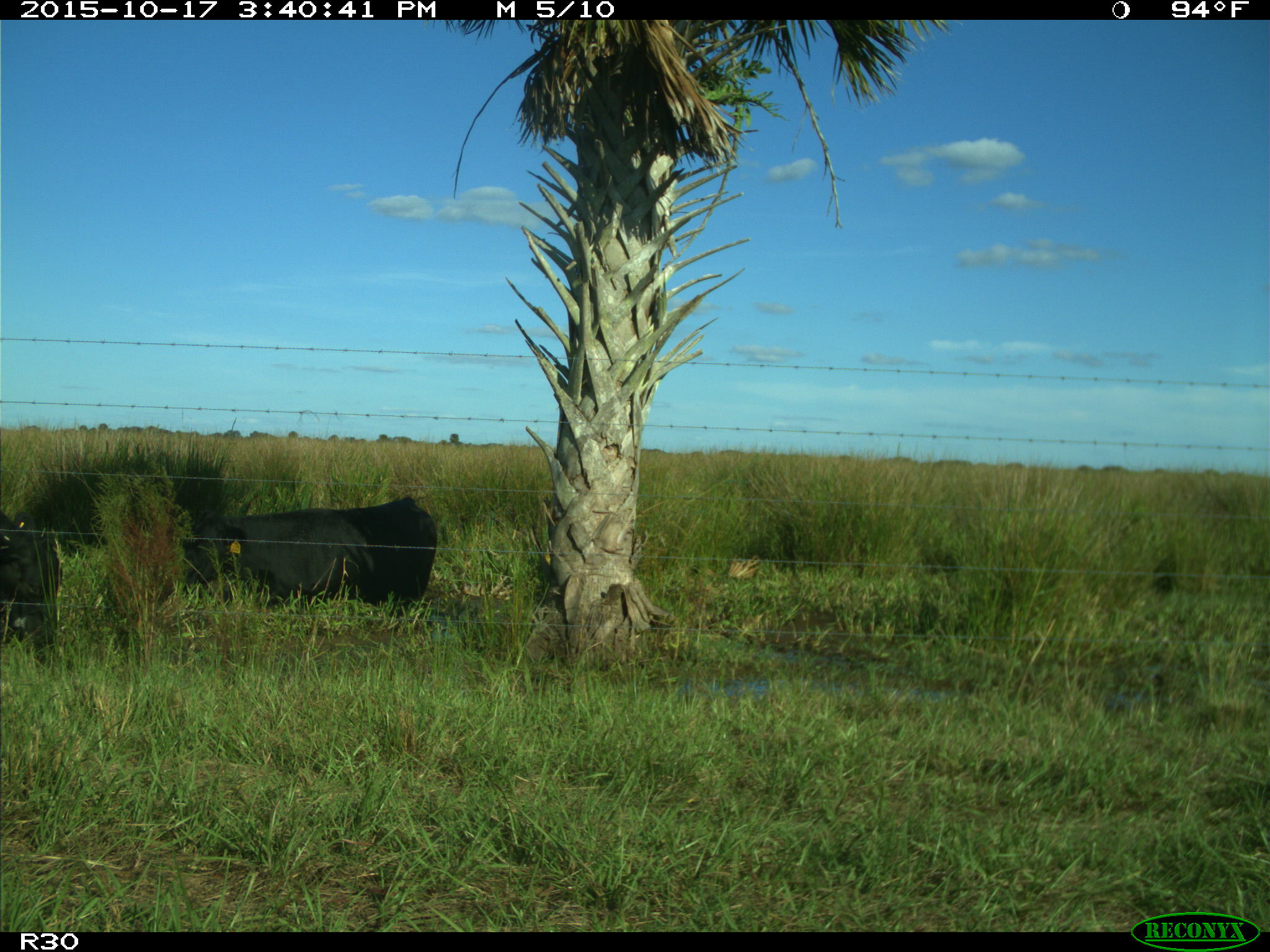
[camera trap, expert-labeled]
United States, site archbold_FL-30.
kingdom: Animalia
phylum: Chordata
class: Mammalia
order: Artiodactyla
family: Bovidae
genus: Bos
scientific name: Bos taurus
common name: domestic cow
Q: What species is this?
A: Bos taurus (domestic cow).